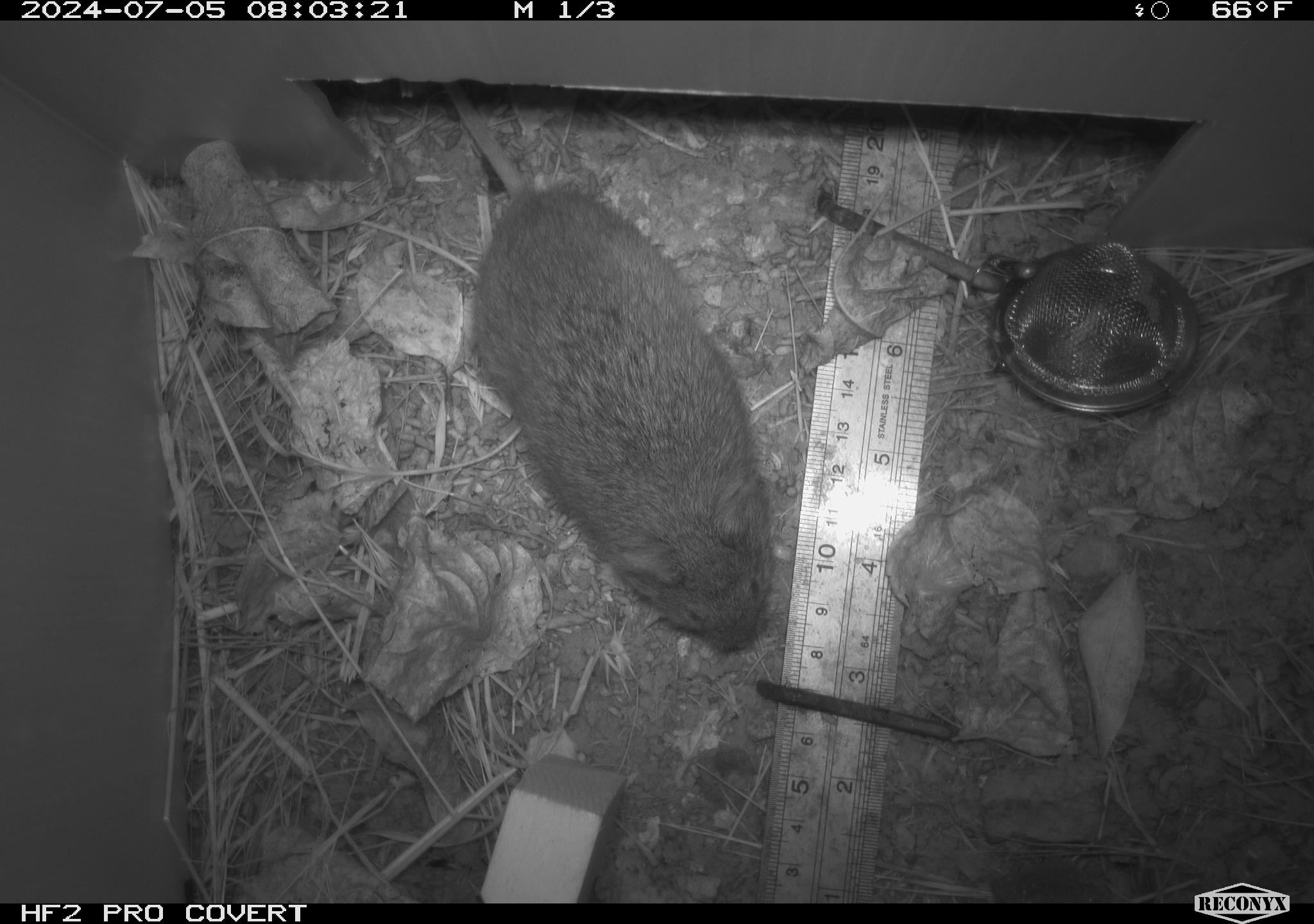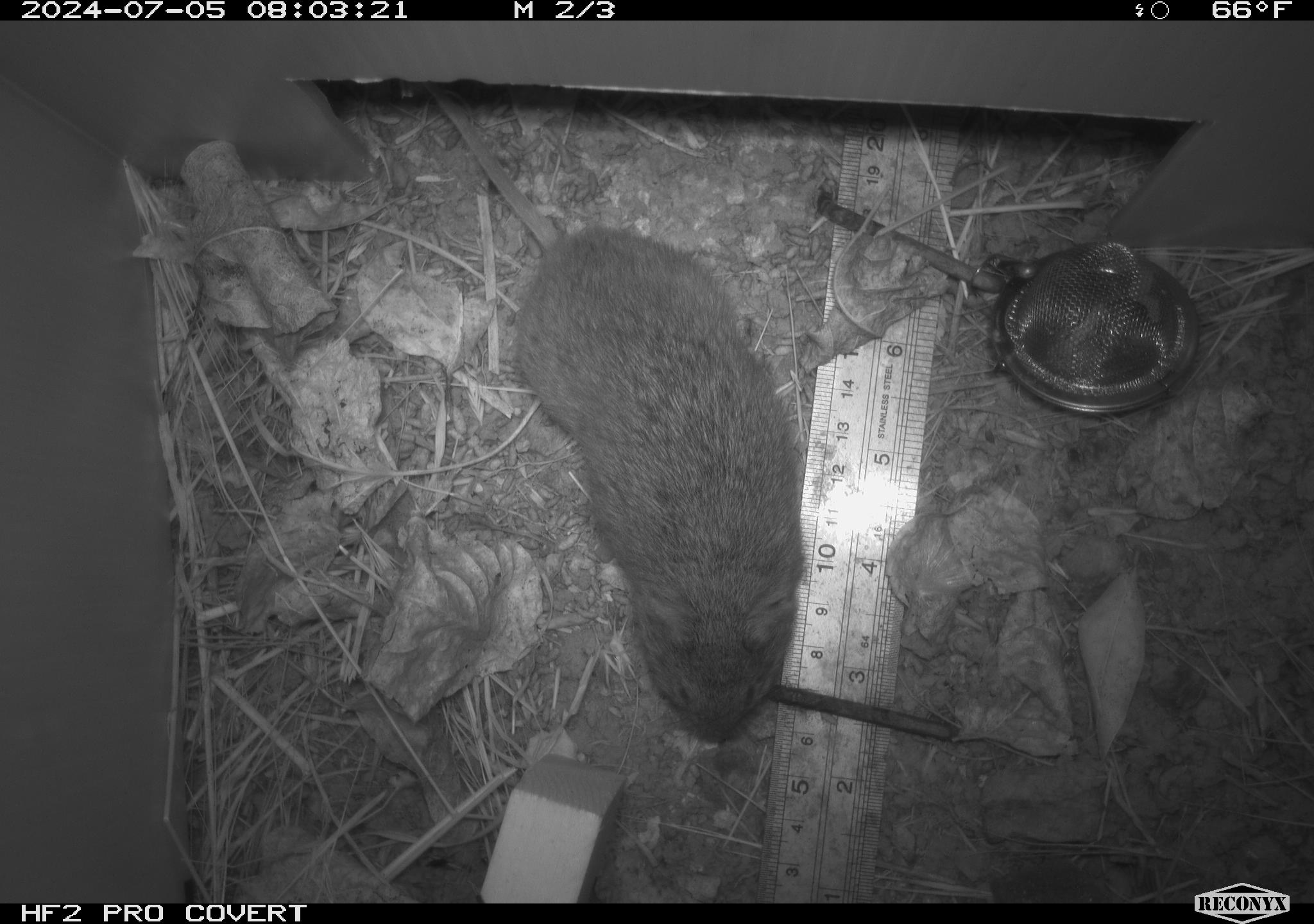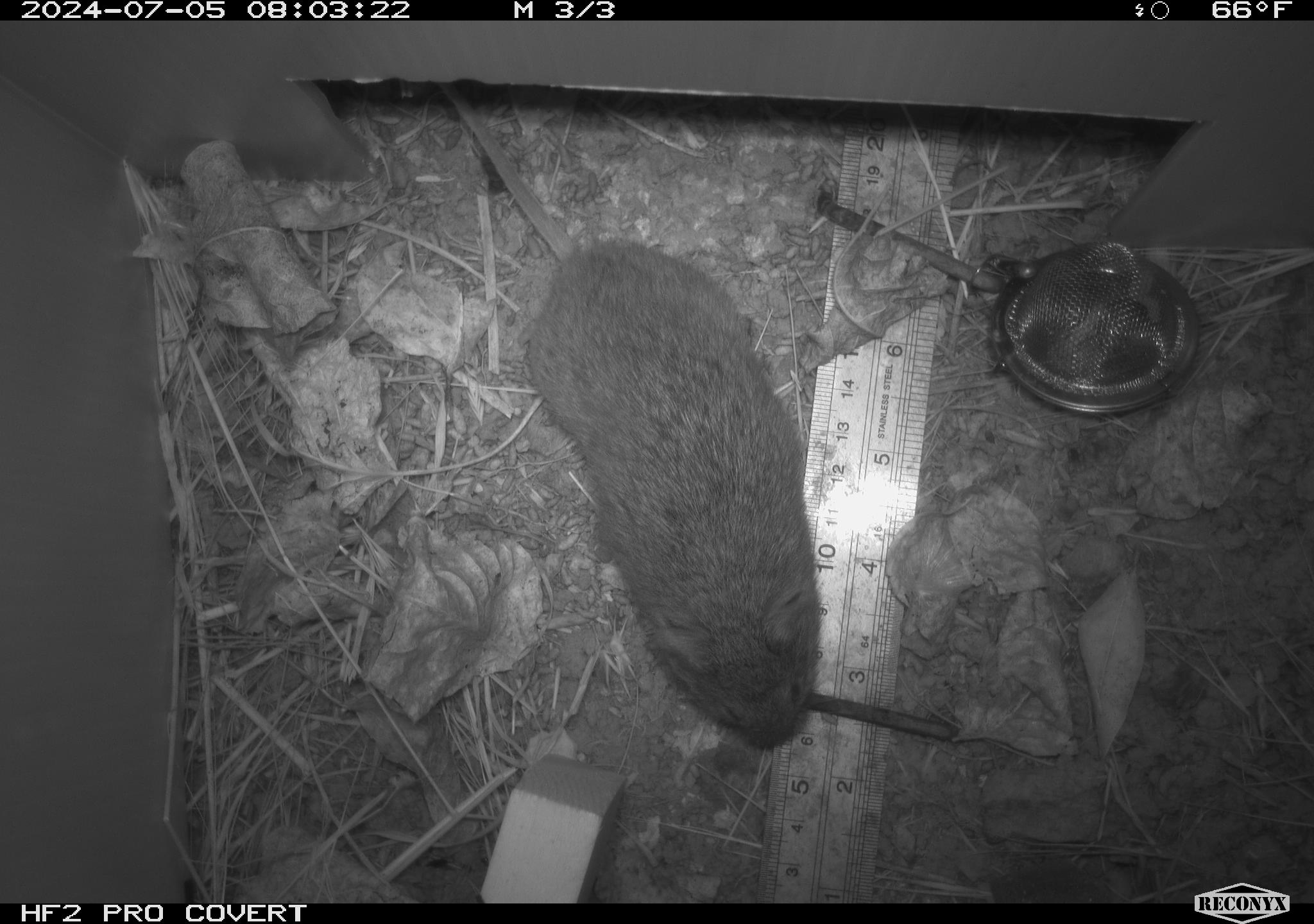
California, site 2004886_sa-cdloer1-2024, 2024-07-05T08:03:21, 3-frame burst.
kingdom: Animalia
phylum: Chordata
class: Mammalia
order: Rodentia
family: Cricetidae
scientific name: Arvicolinae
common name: voles, lemmings, and muskrats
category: arvicolinae subfamily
Arvicolinae subfamily (voles, lemmings, and muskrats) (Arvicolinae).